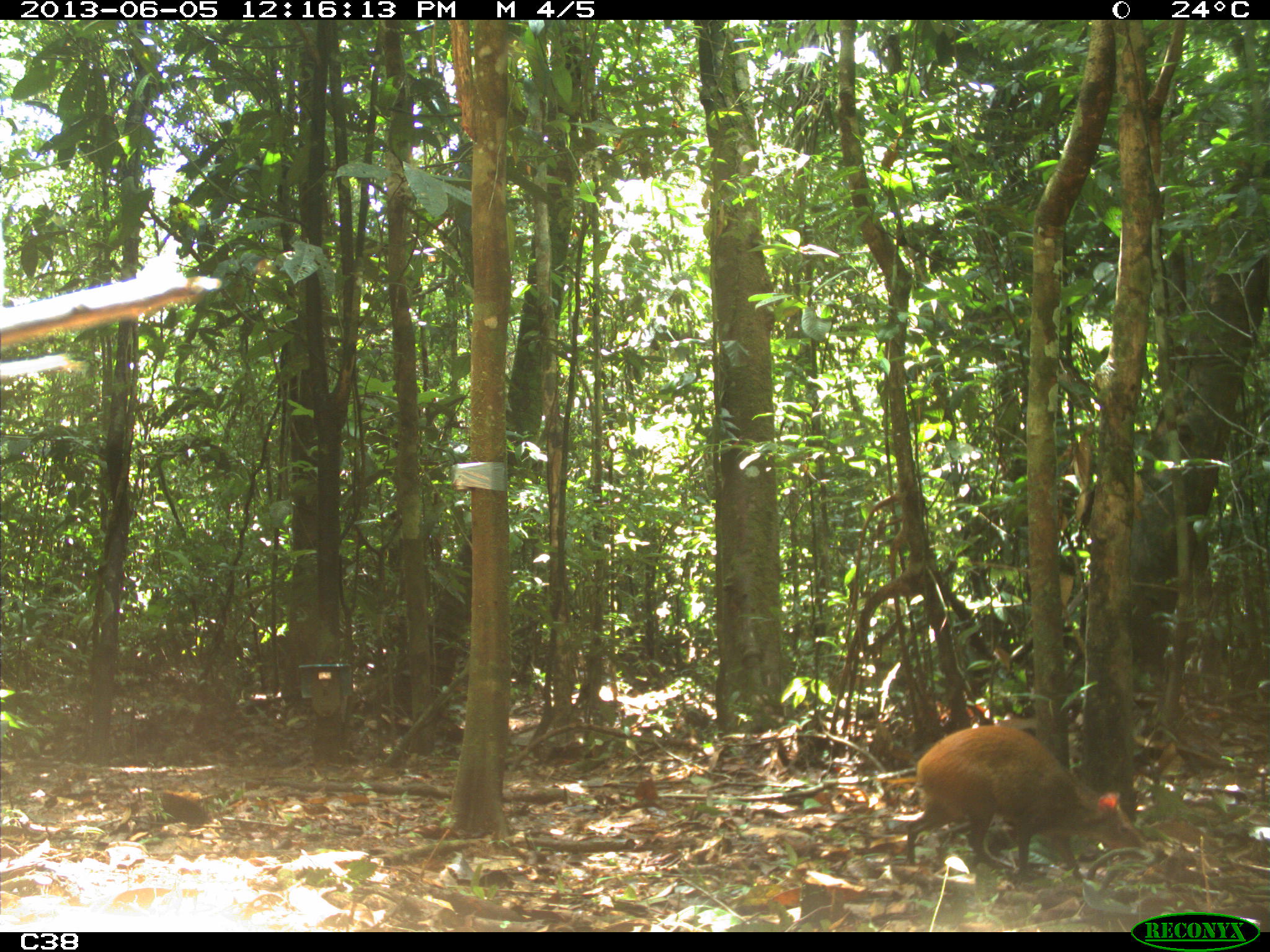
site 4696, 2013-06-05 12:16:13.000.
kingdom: Animalia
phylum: Chordata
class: Mammalia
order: Rodentia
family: Dasyproctidae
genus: Dasyprocta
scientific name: Dasyprocta leporina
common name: red-rumped agouti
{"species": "Dasyprocta leporina (red-rumped agouti)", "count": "1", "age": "adult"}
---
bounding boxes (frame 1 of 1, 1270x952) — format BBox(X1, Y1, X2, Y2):
dasyprocta leporina: BBox(906, 724, 1152, 881)